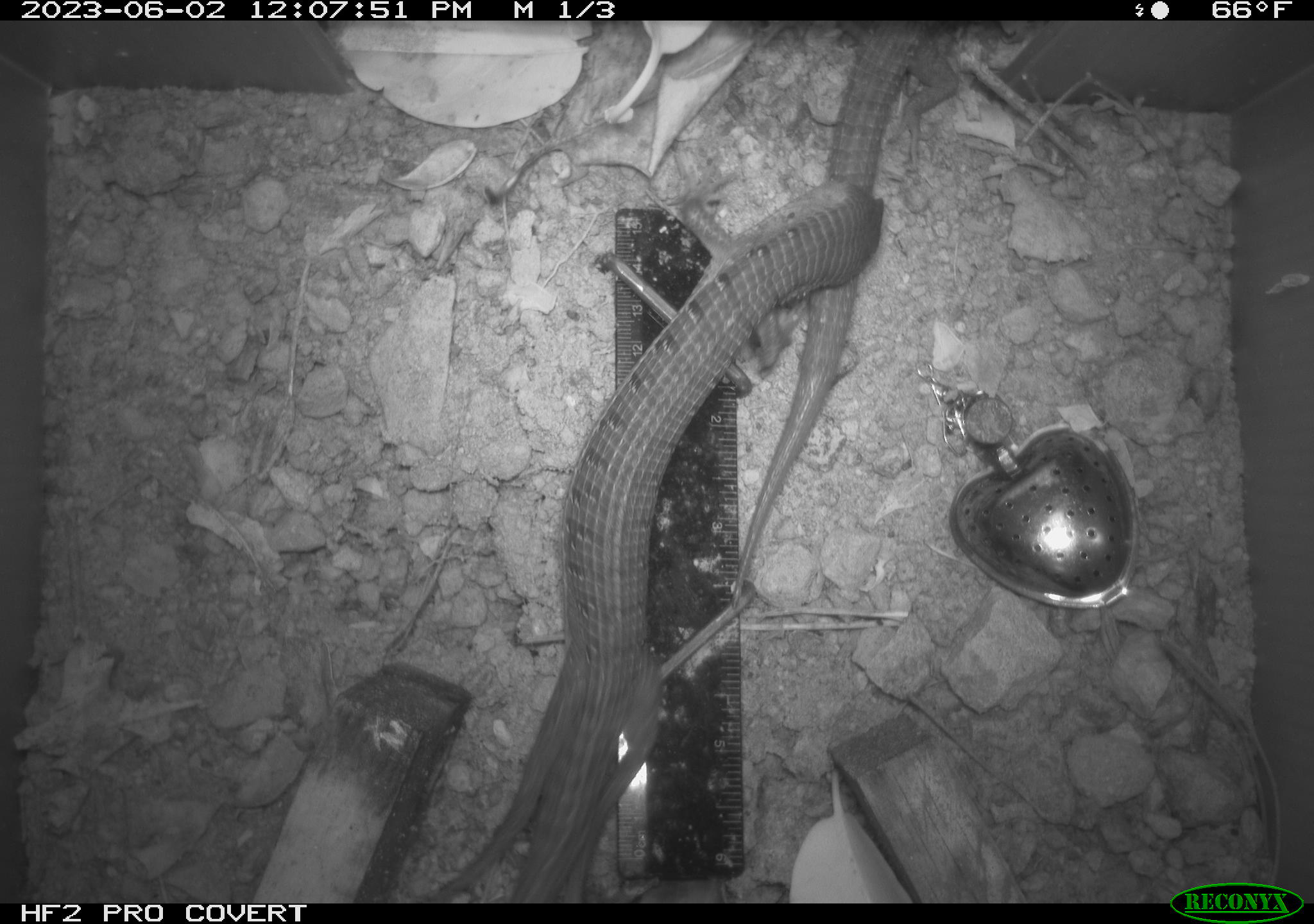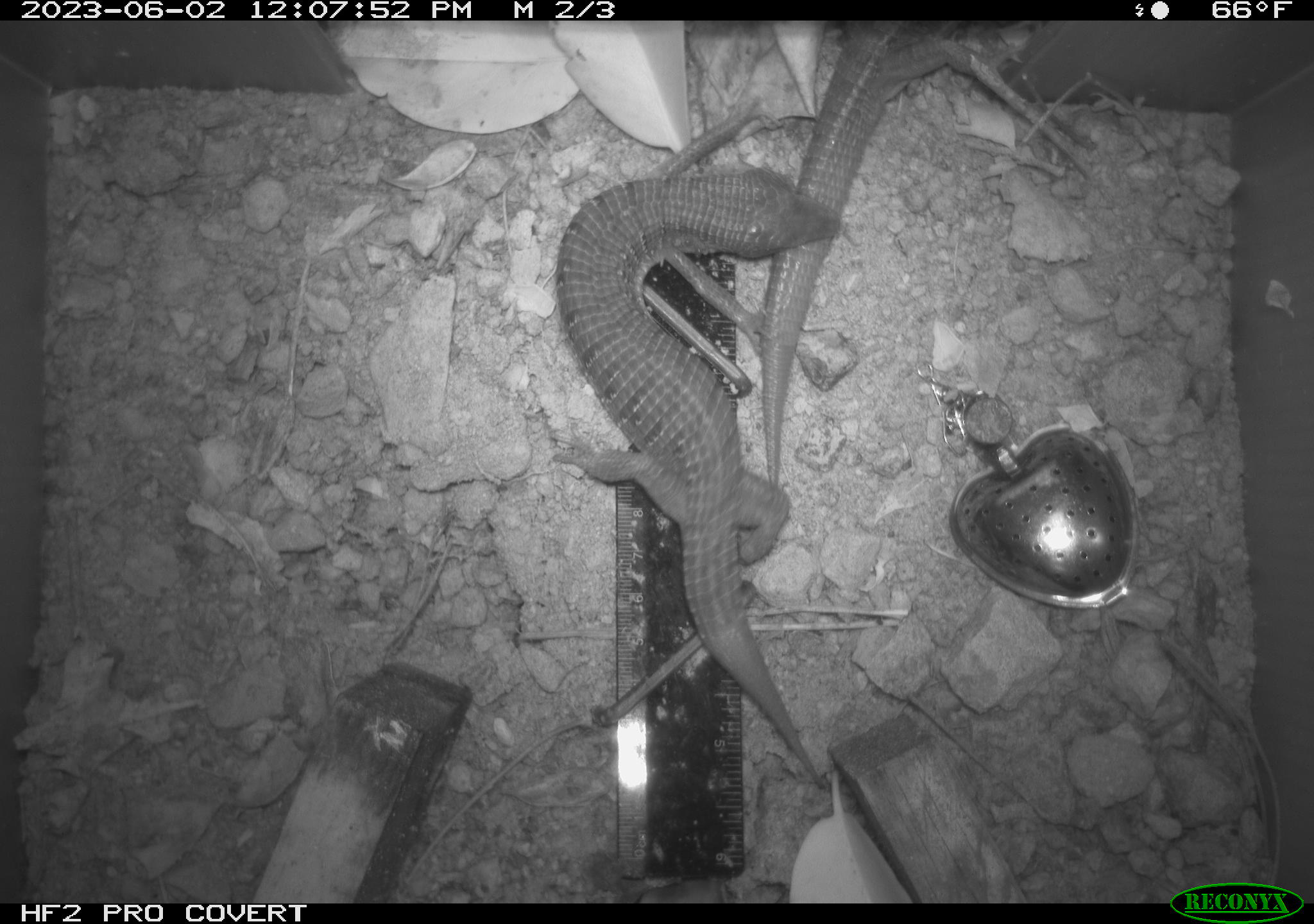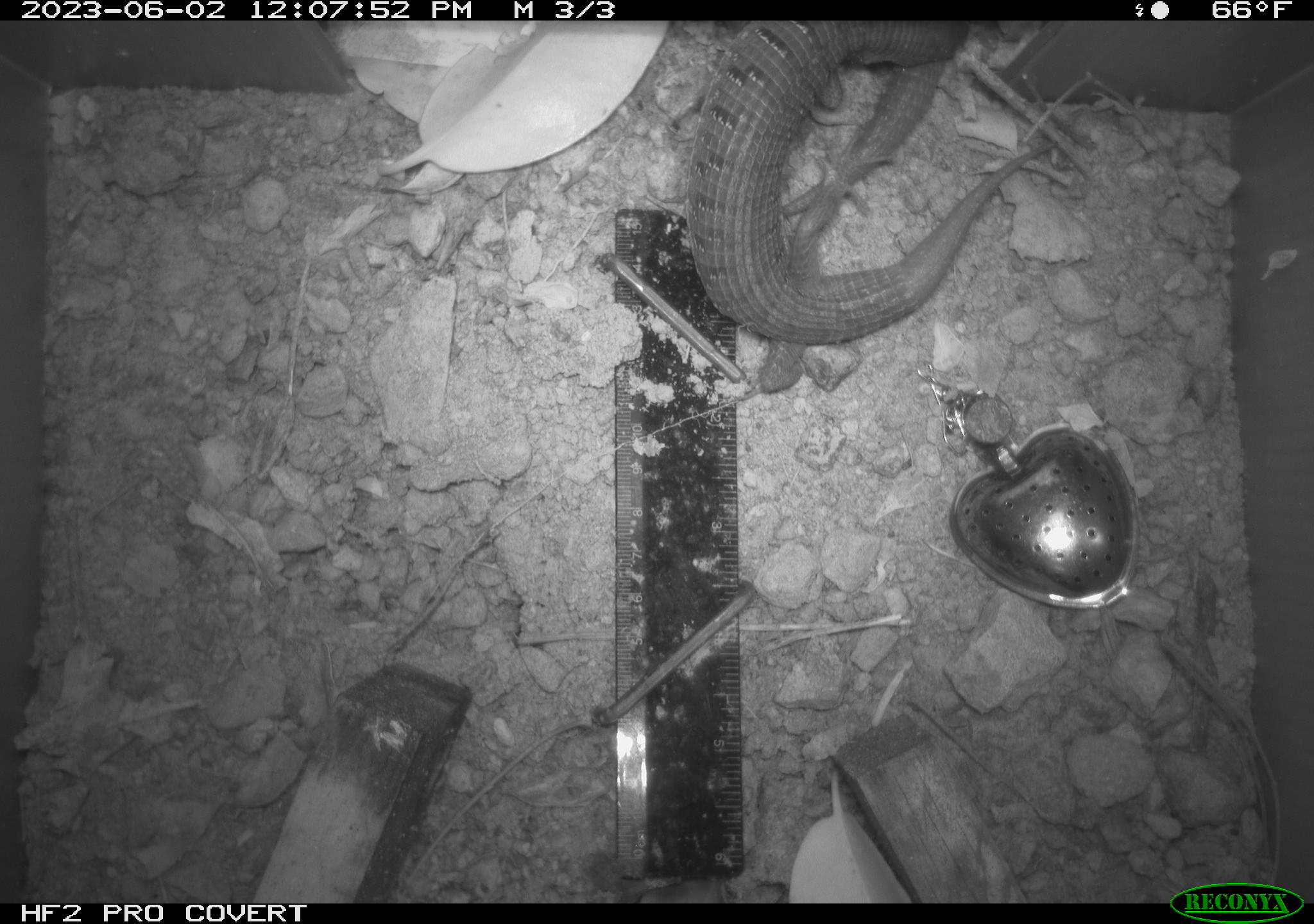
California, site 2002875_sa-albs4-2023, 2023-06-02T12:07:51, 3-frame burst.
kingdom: Animalia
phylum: Chordata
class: Reptilia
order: Squamata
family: Anguidae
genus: Elgaria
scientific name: Elgaria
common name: alligator lizards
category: elgaria species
Elgaria species (alligator lizards) (Elgaria).